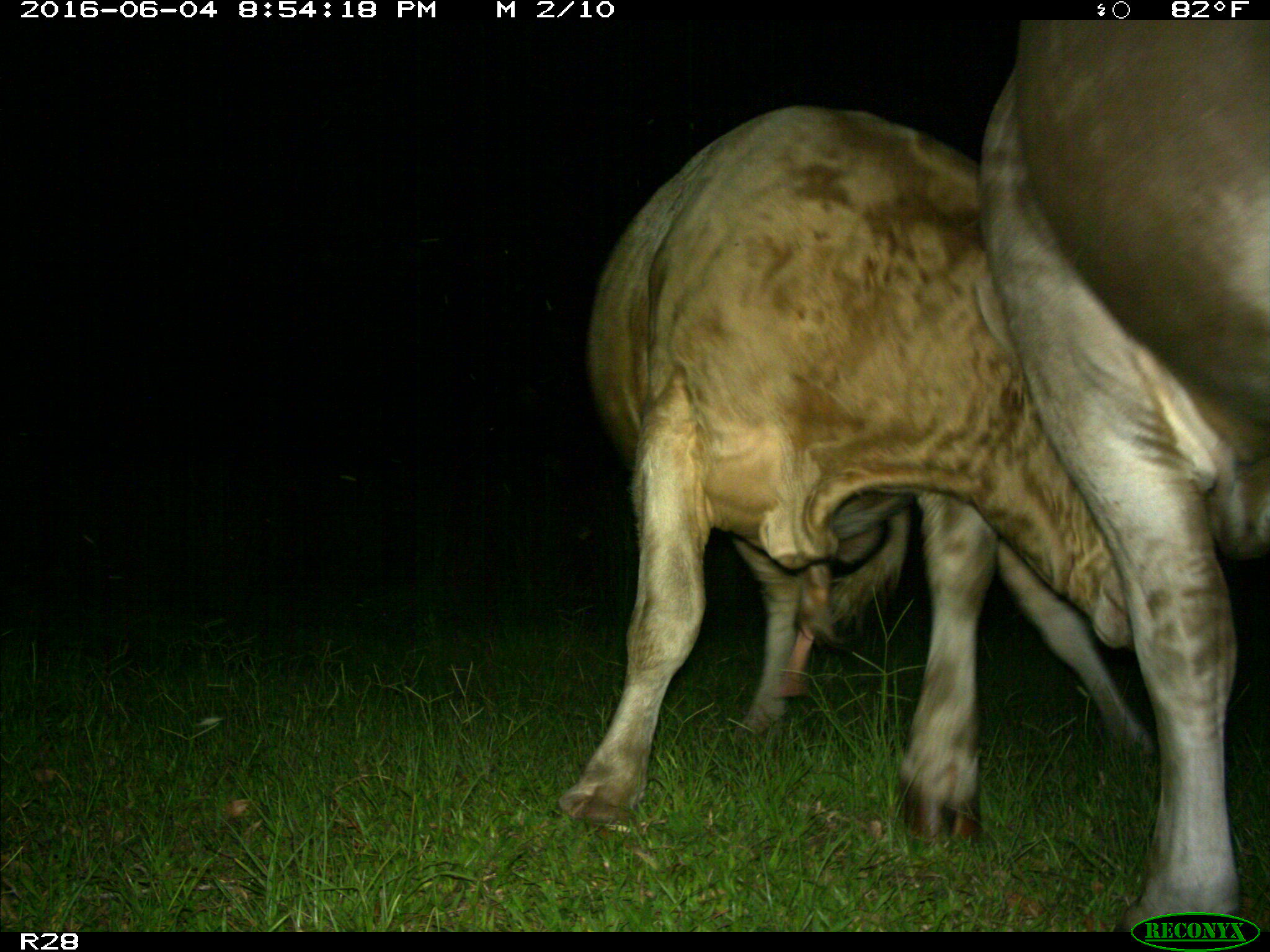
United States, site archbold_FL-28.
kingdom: Animalia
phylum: Chordata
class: Mammalia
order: Artiodactyla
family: Bovidae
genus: Bos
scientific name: Bos taurus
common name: domestic cow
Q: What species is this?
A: Bos taurus (domestic cow).